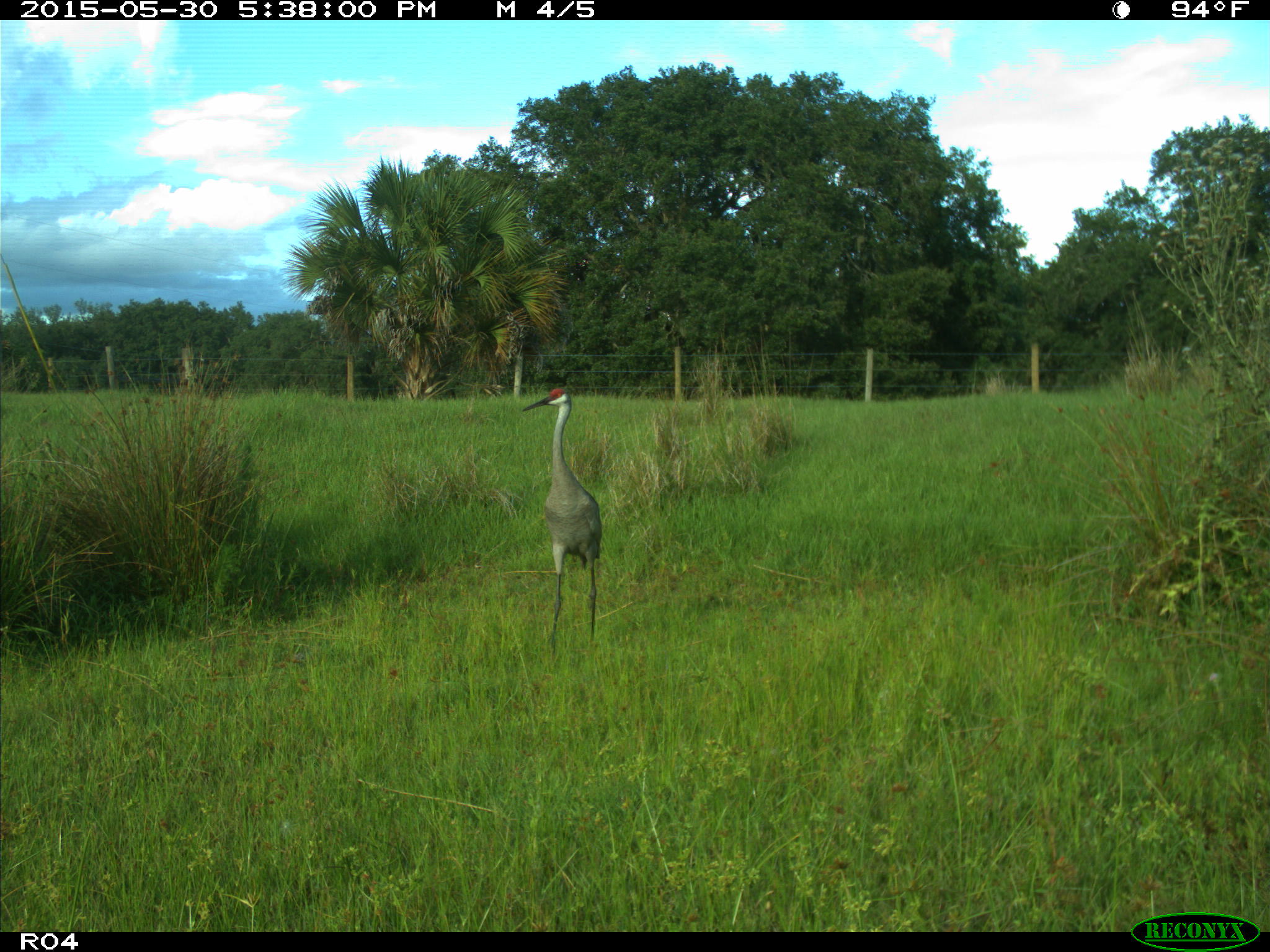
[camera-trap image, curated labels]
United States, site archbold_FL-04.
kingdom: Animalia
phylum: Chordata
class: Aves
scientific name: Aves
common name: birds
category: unidentified bird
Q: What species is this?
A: Unidentified bird (birds) (Aves).